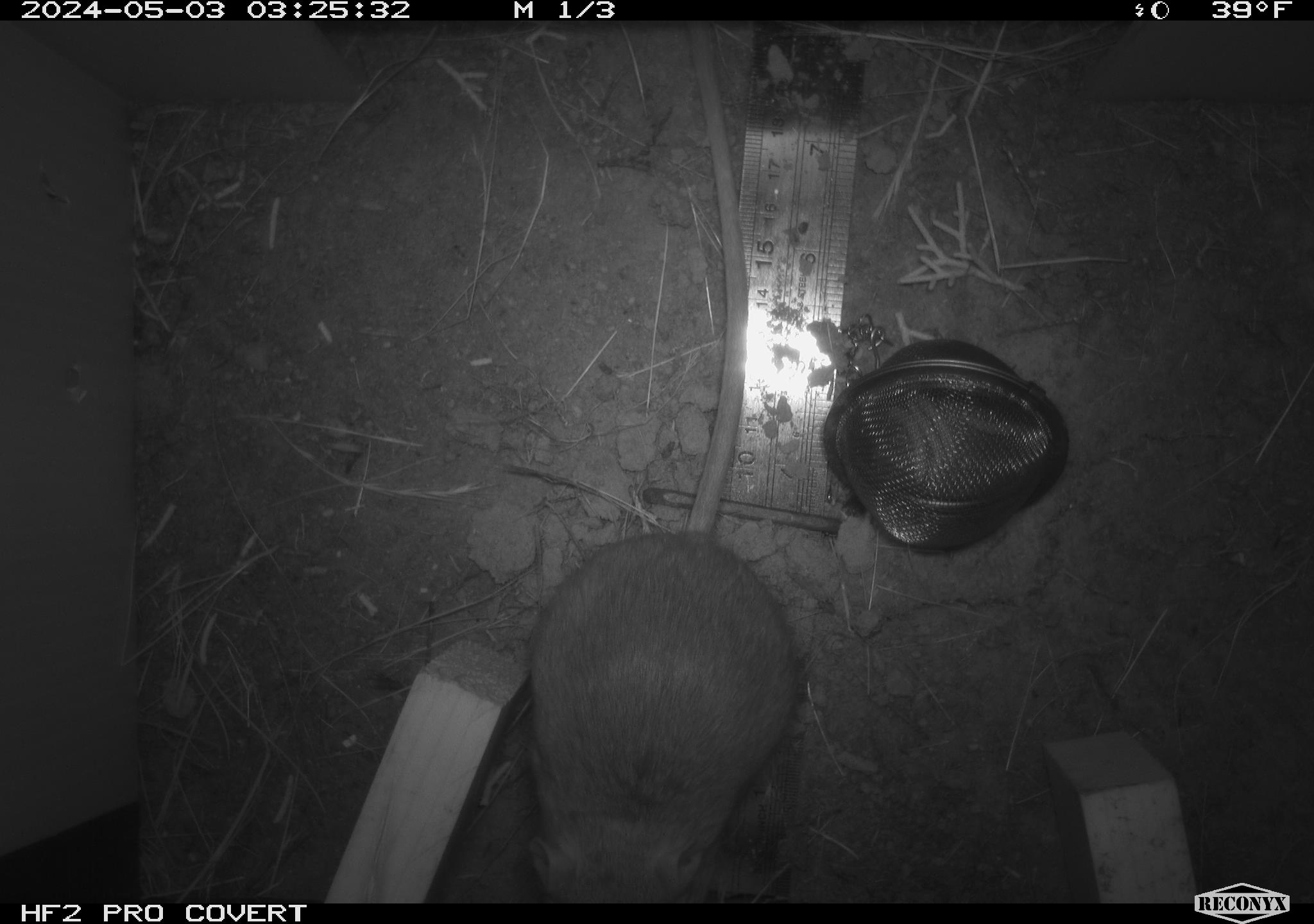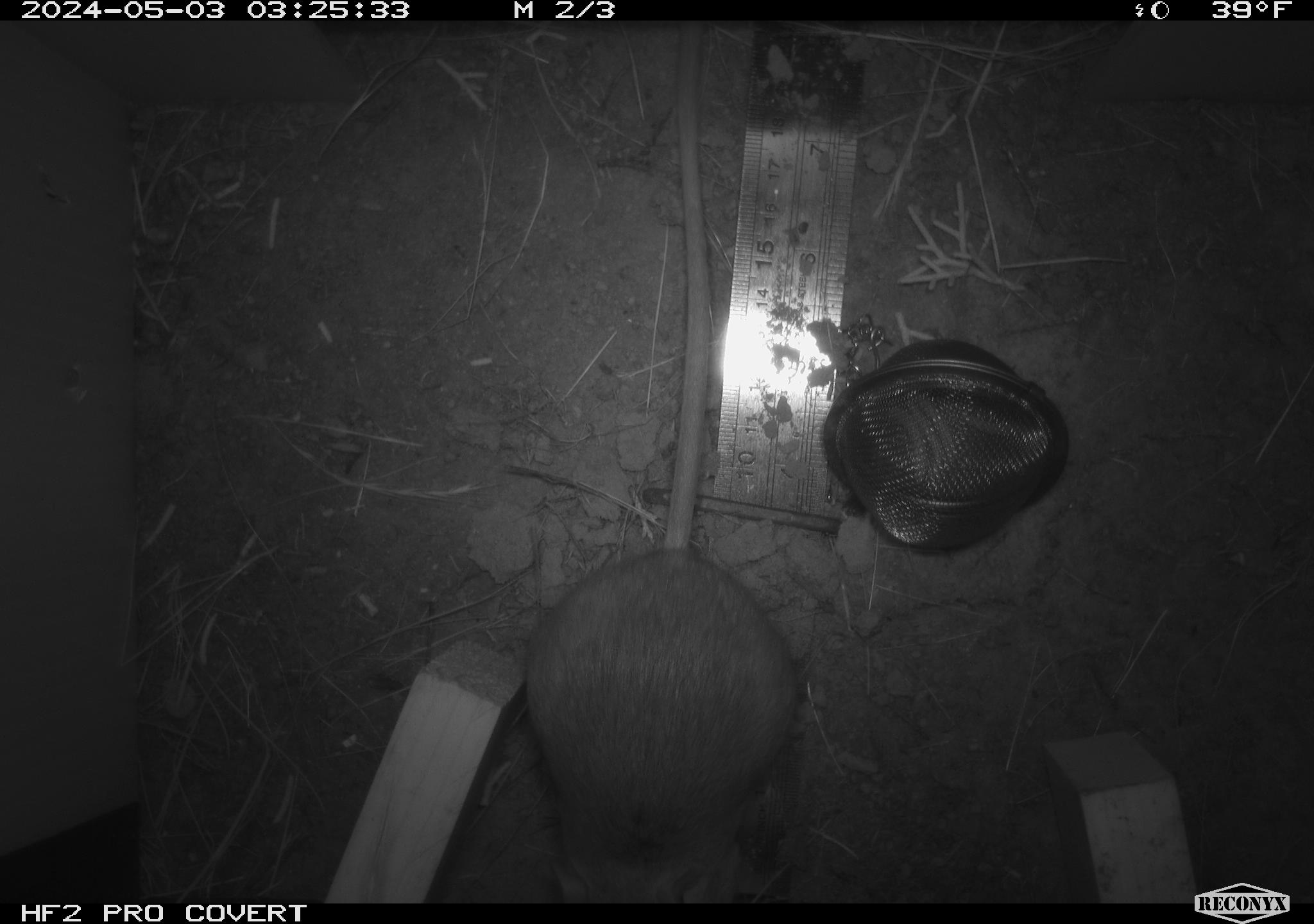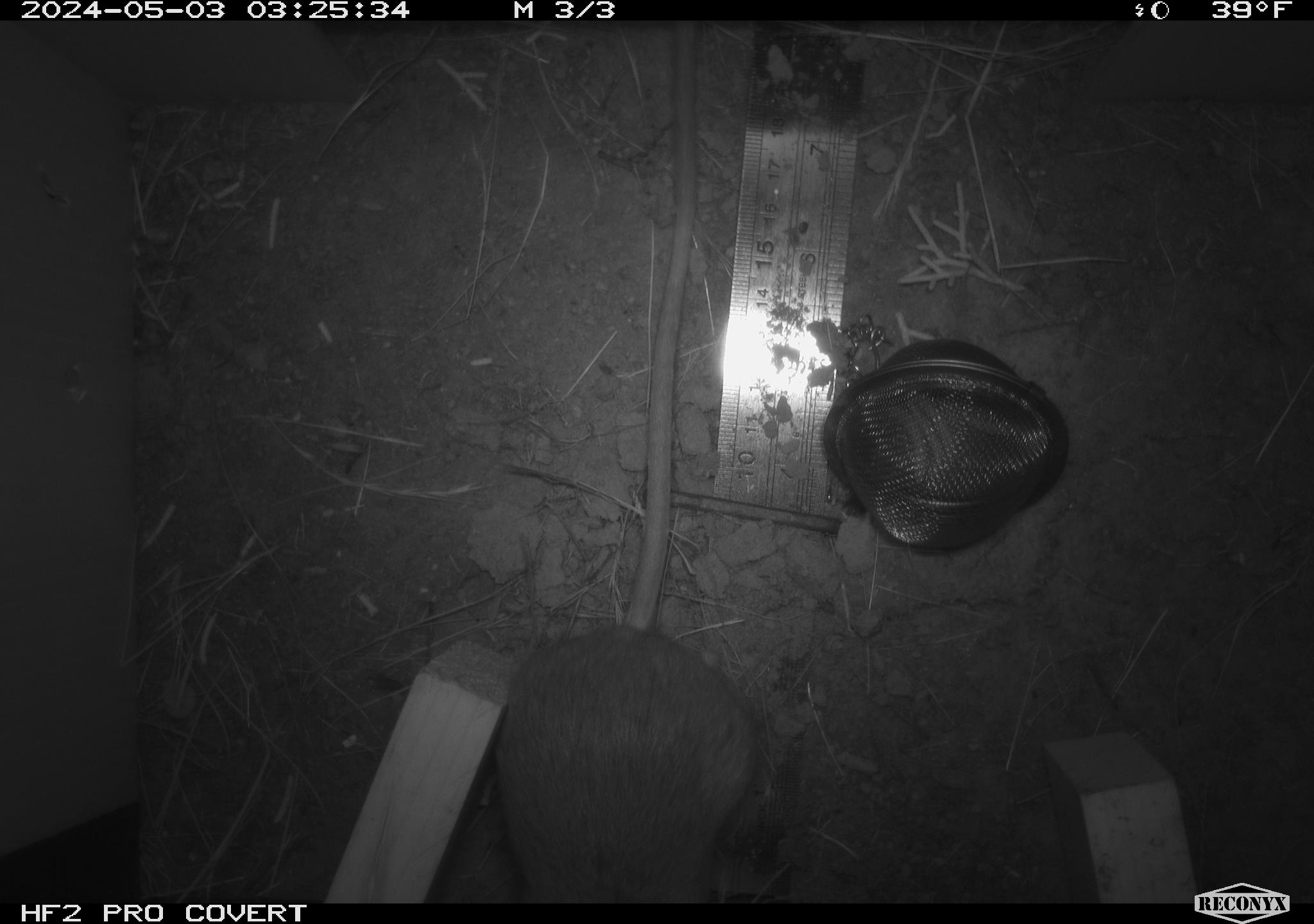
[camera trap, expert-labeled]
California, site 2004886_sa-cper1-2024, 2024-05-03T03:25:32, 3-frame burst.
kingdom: Animalia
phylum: Chordata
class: Mammalia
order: Rodentia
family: Heteromyidae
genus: Dipodomys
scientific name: Dipodomys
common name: kangaroo rats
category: dipodomys species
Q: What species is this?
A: Dipodomys species (kangaroo rats) (Dipodomys).